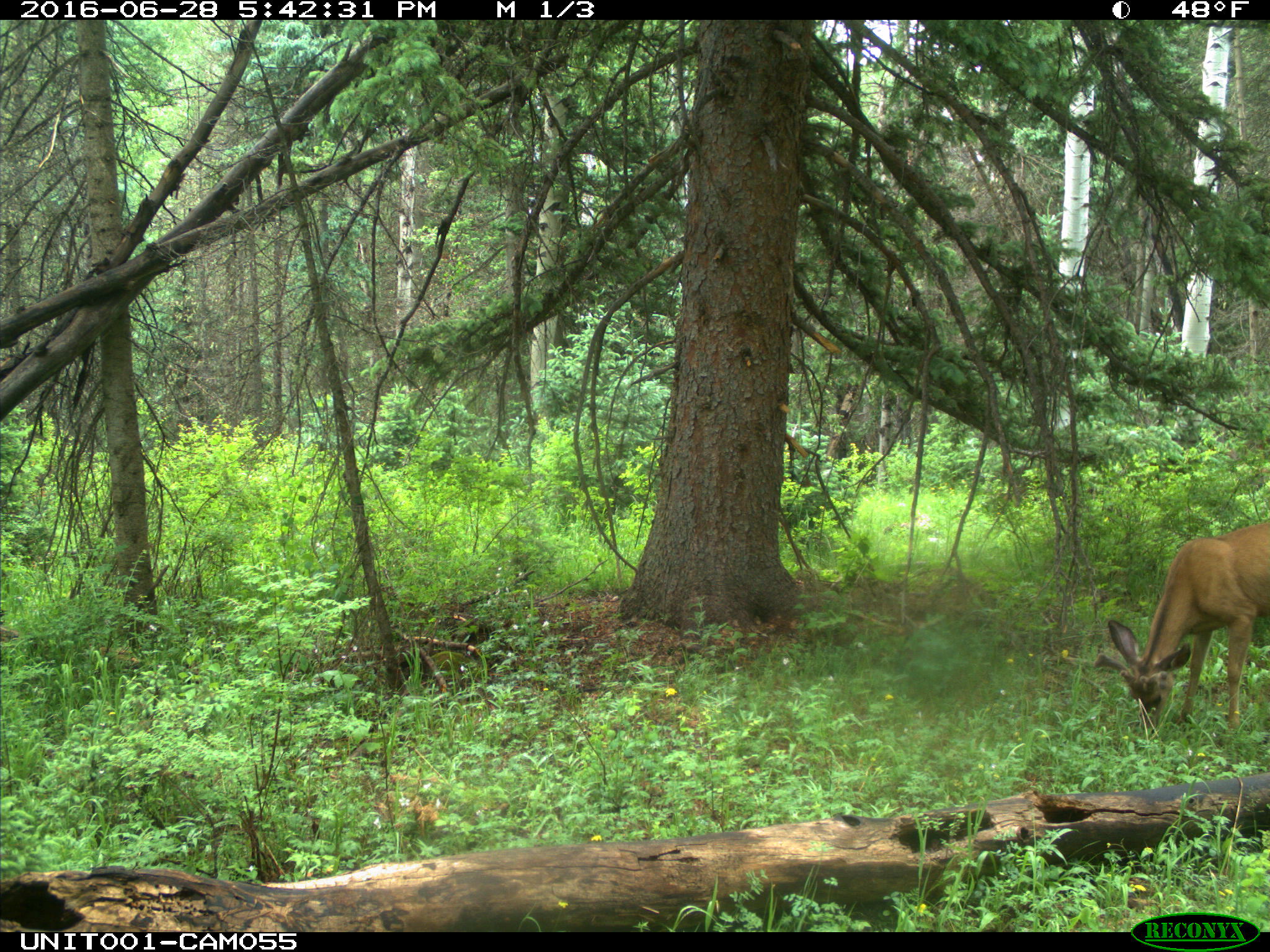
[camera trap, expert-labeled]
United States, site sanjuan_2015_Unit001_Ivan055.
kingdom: Animalia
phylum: Chordata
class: Mammalia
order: Artiodactyla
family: Cervidae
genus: Odocoileus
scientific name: Odocoileus hemionus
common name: mule deer